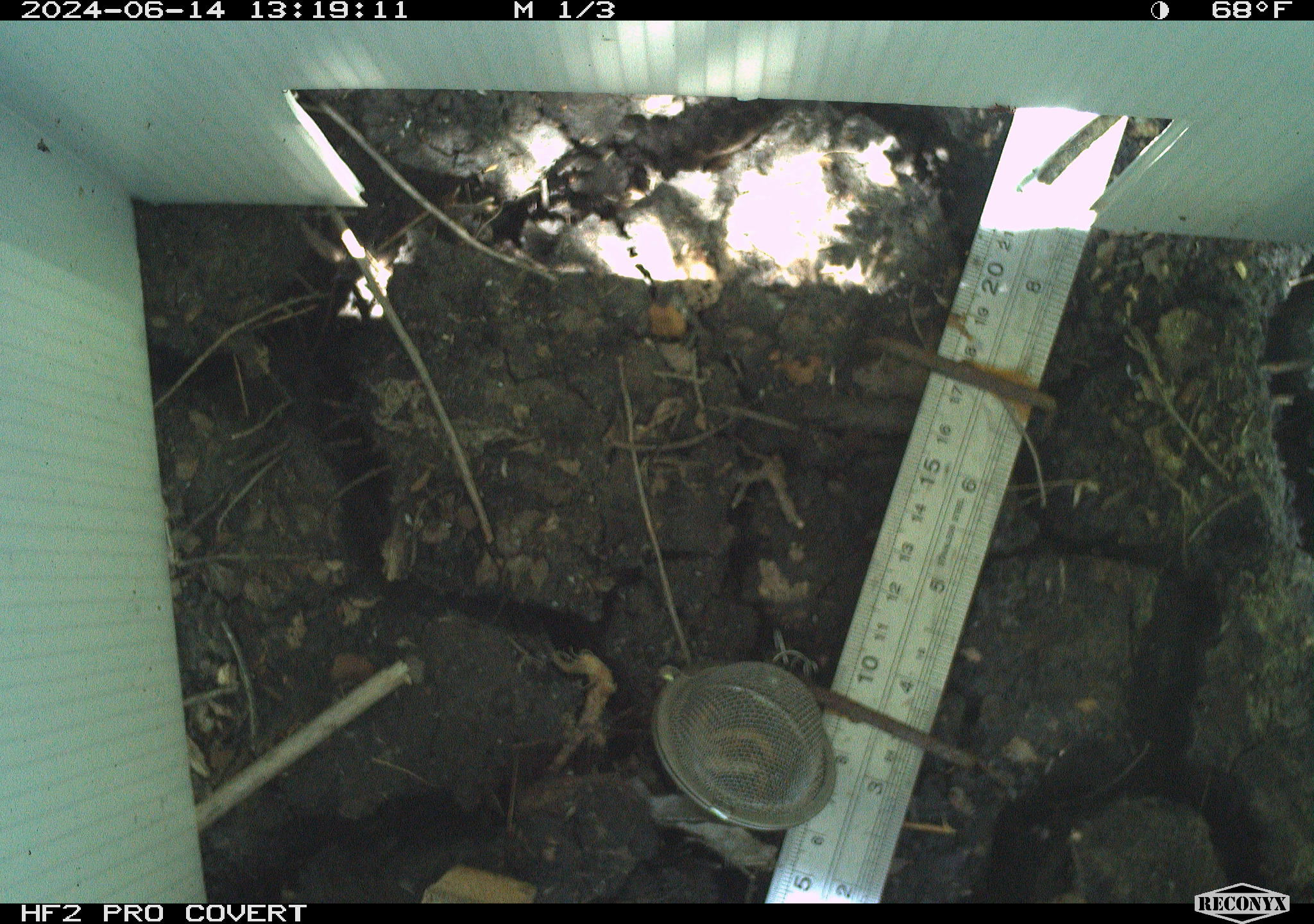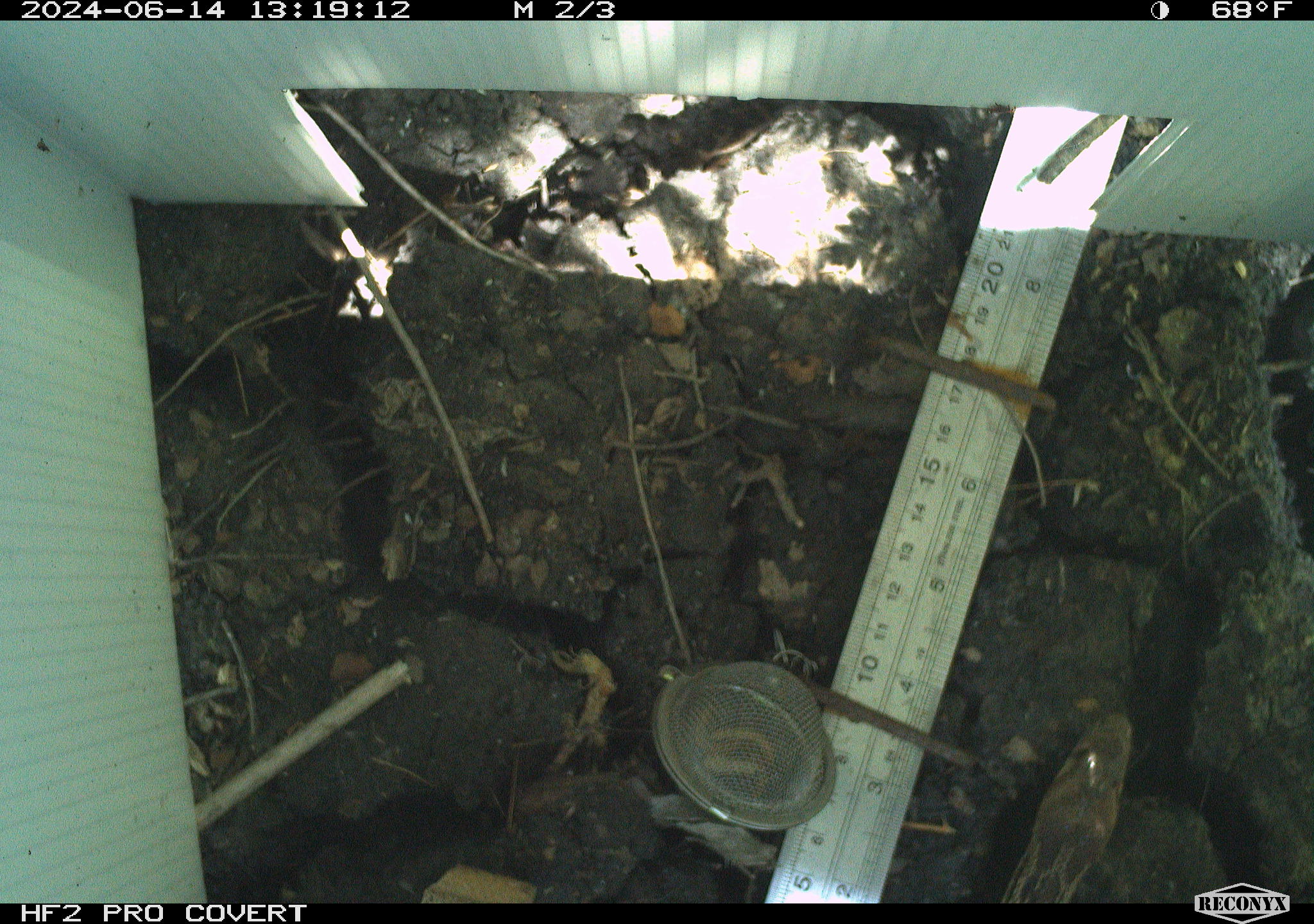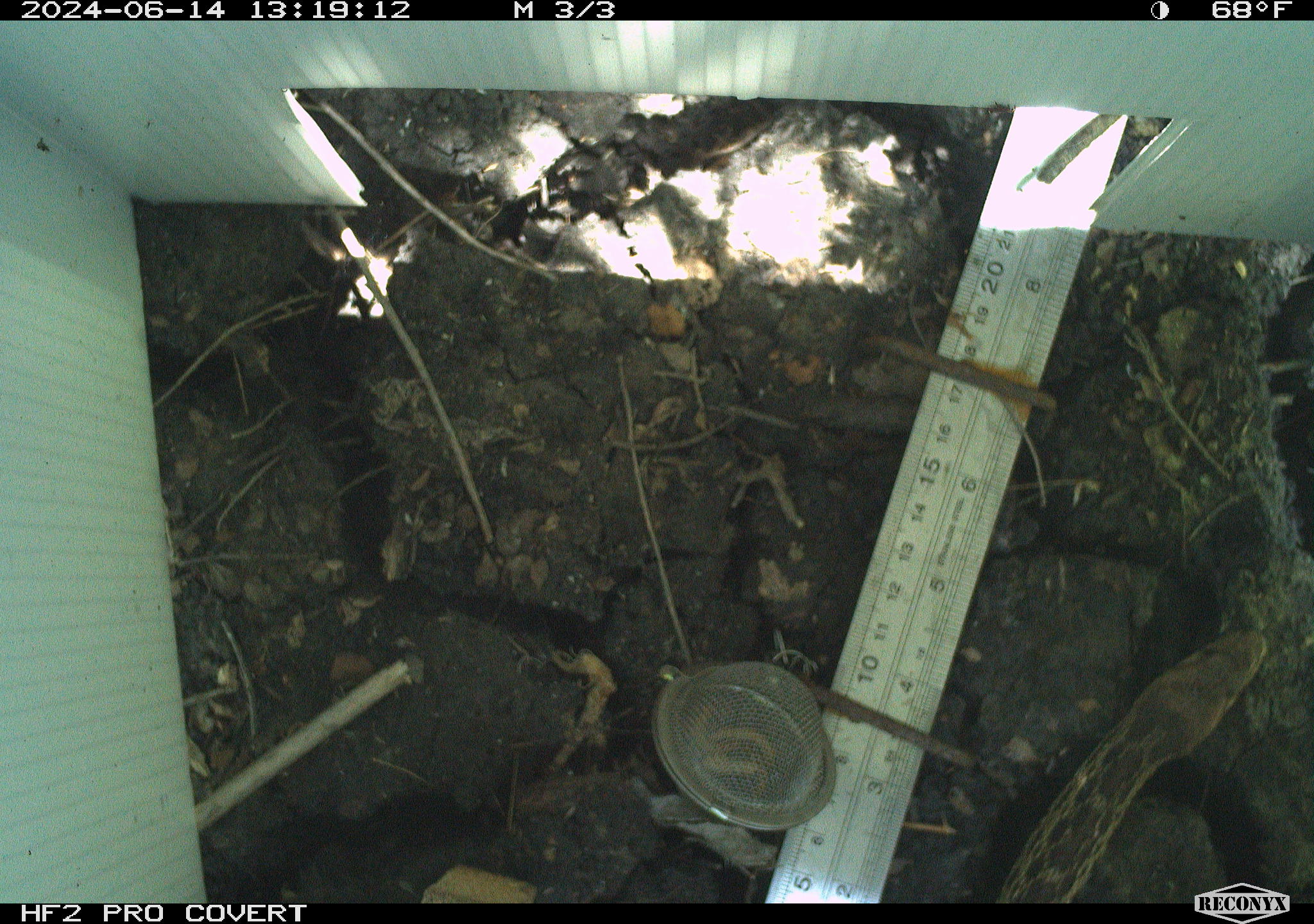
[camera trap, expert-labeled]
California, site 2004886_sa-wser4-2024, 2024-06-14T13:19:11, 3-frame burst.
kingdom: Animalia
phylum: Chordata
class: Reptilia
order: Squamata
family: Colubridae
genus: Pituophis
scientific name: Pituophis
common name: bullsnakes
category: pituophis species